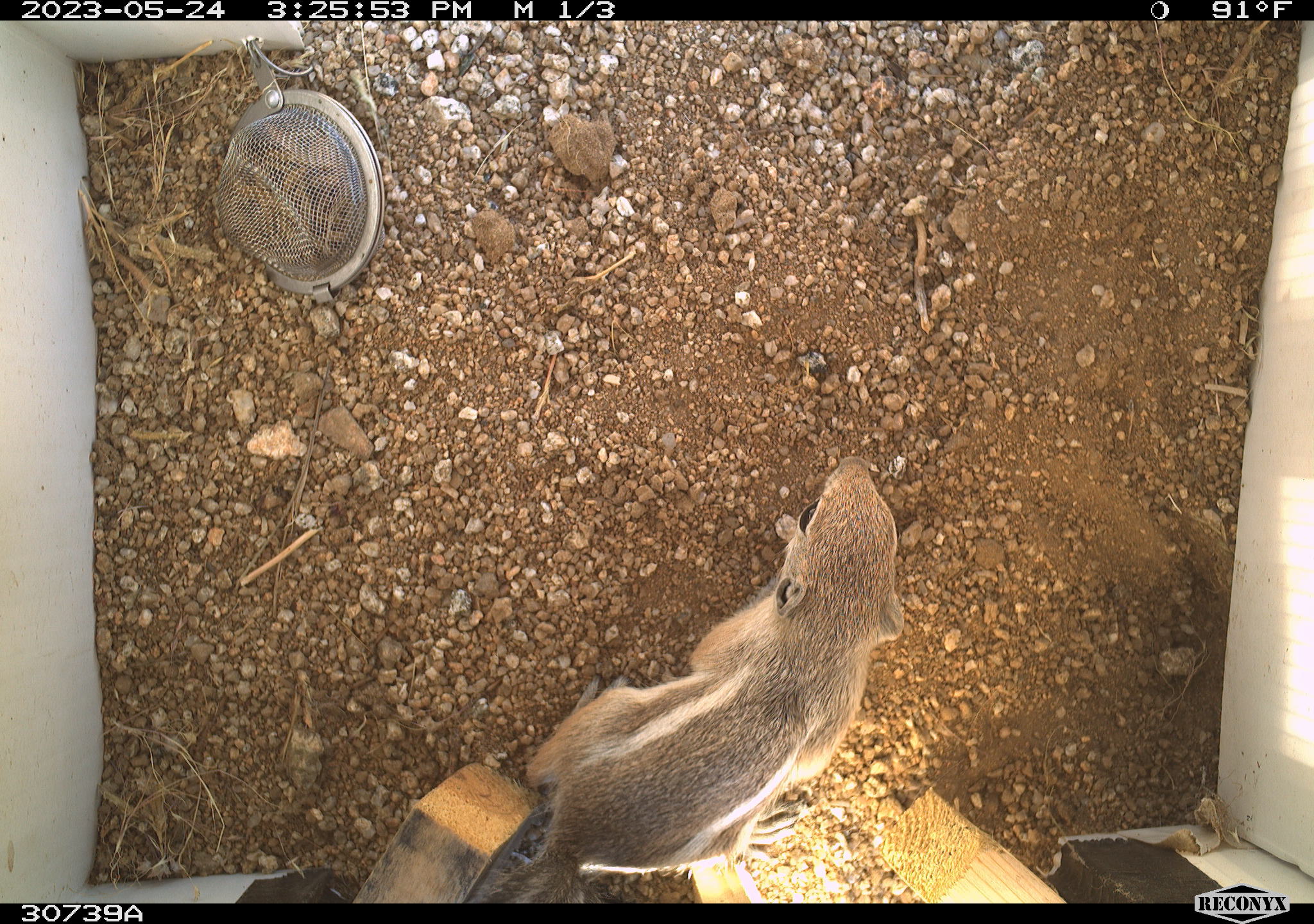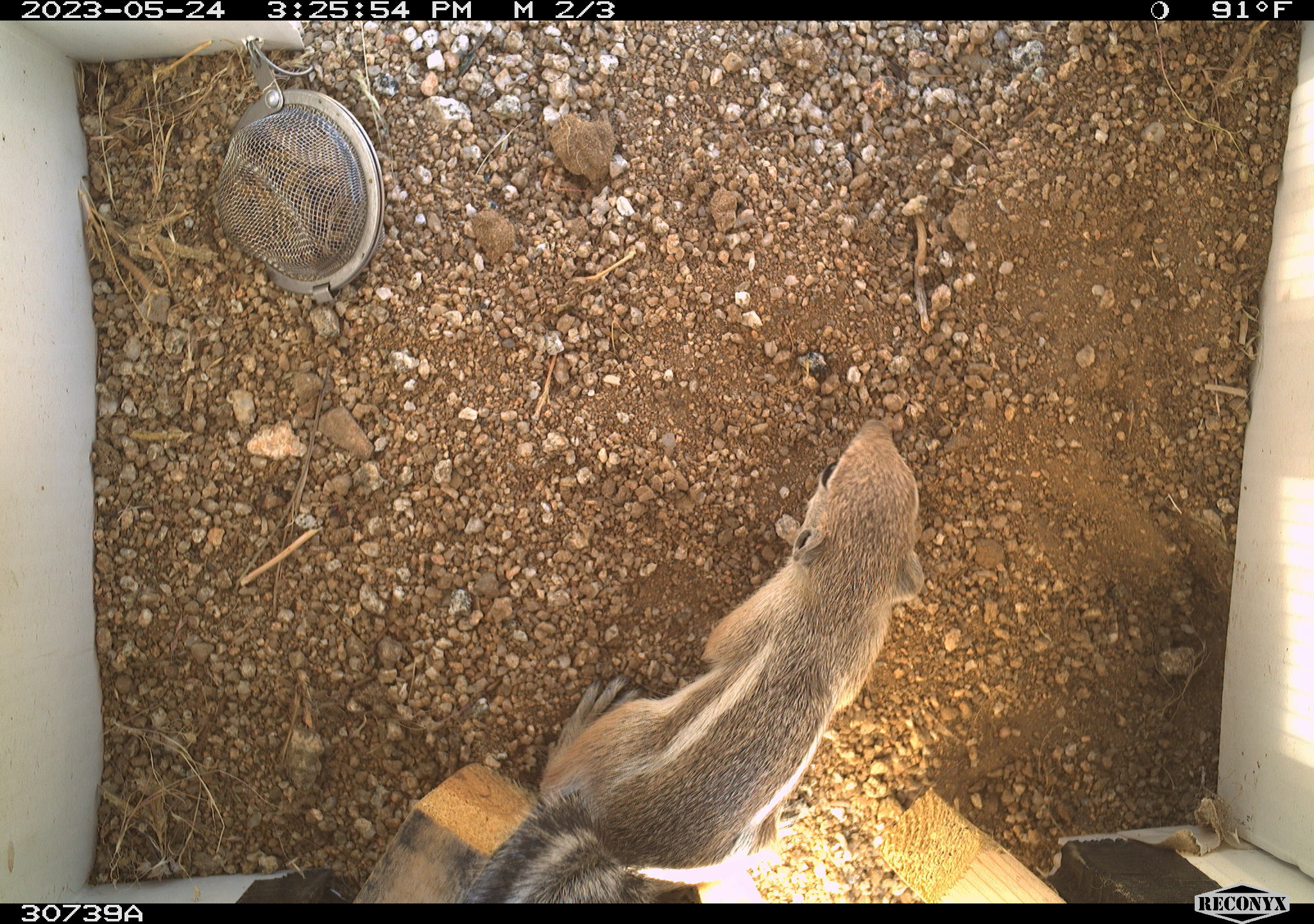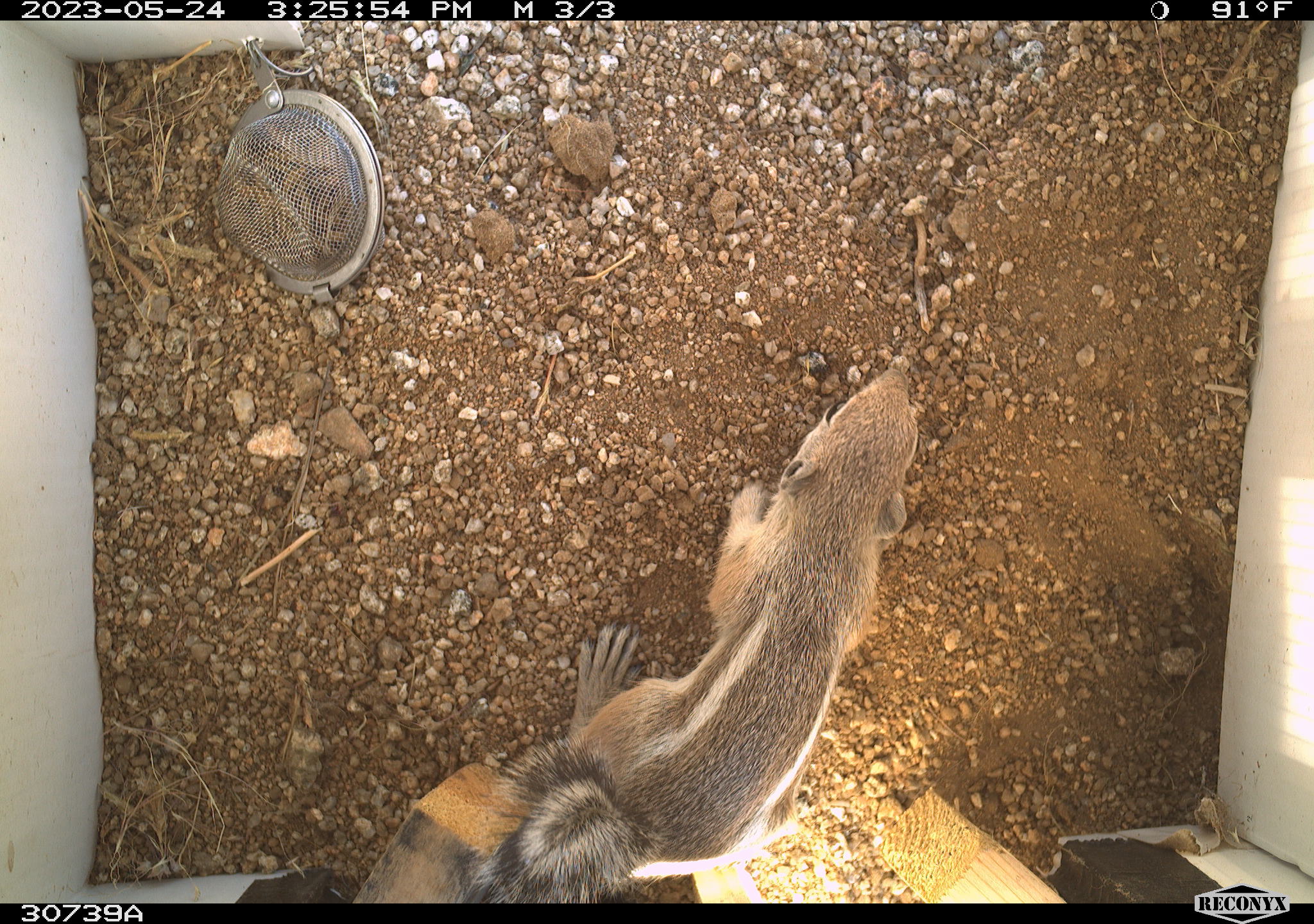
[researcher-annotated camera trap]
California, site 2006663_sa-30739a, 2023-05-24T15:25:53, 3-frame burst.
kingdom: Animalia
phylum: Chordata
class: Mammalia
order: Rodentia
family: Sciuridae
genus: Ammospermophilus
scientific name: Ammospermophilus leucurus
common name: white-tailed antelope squirrel